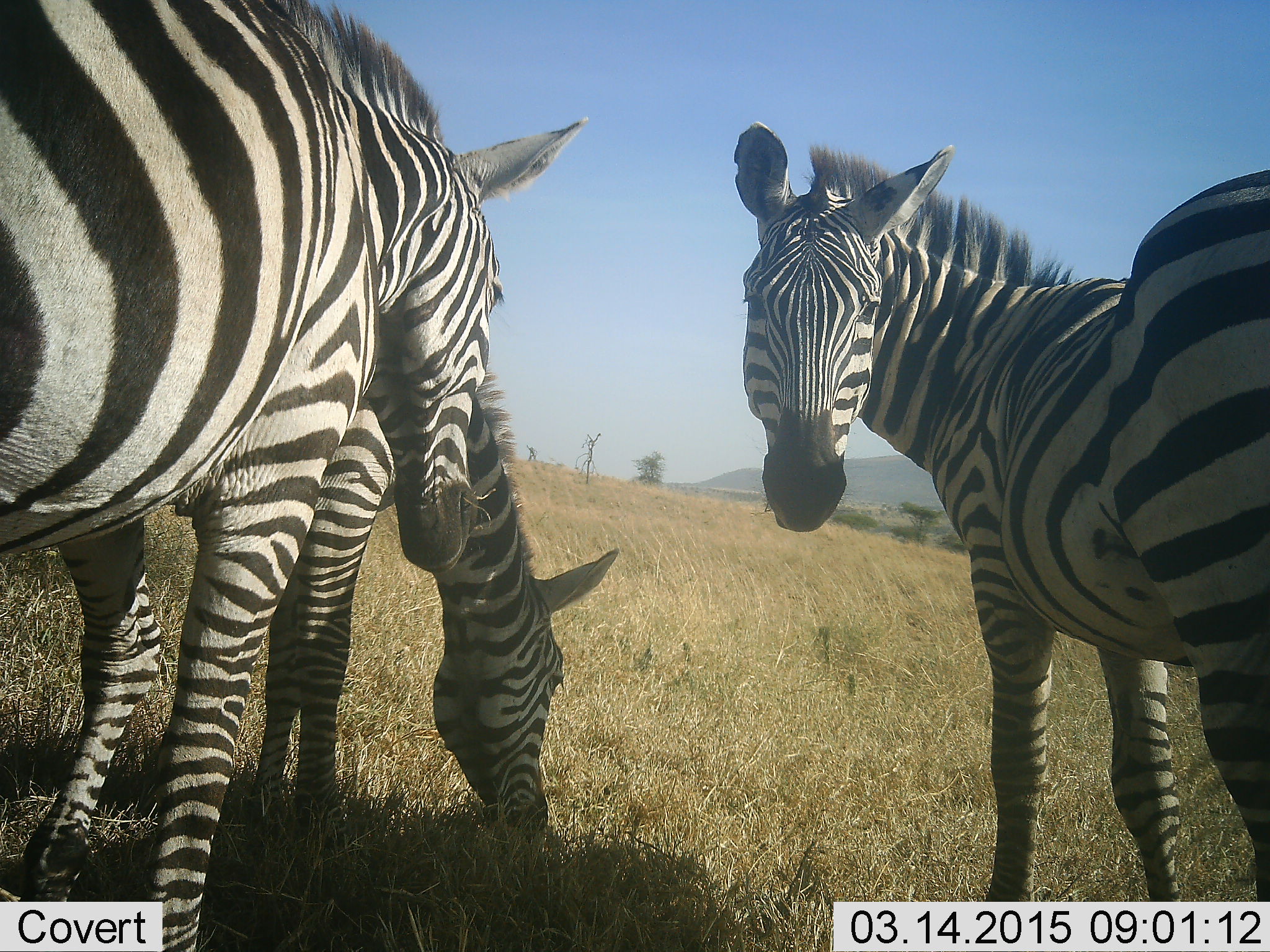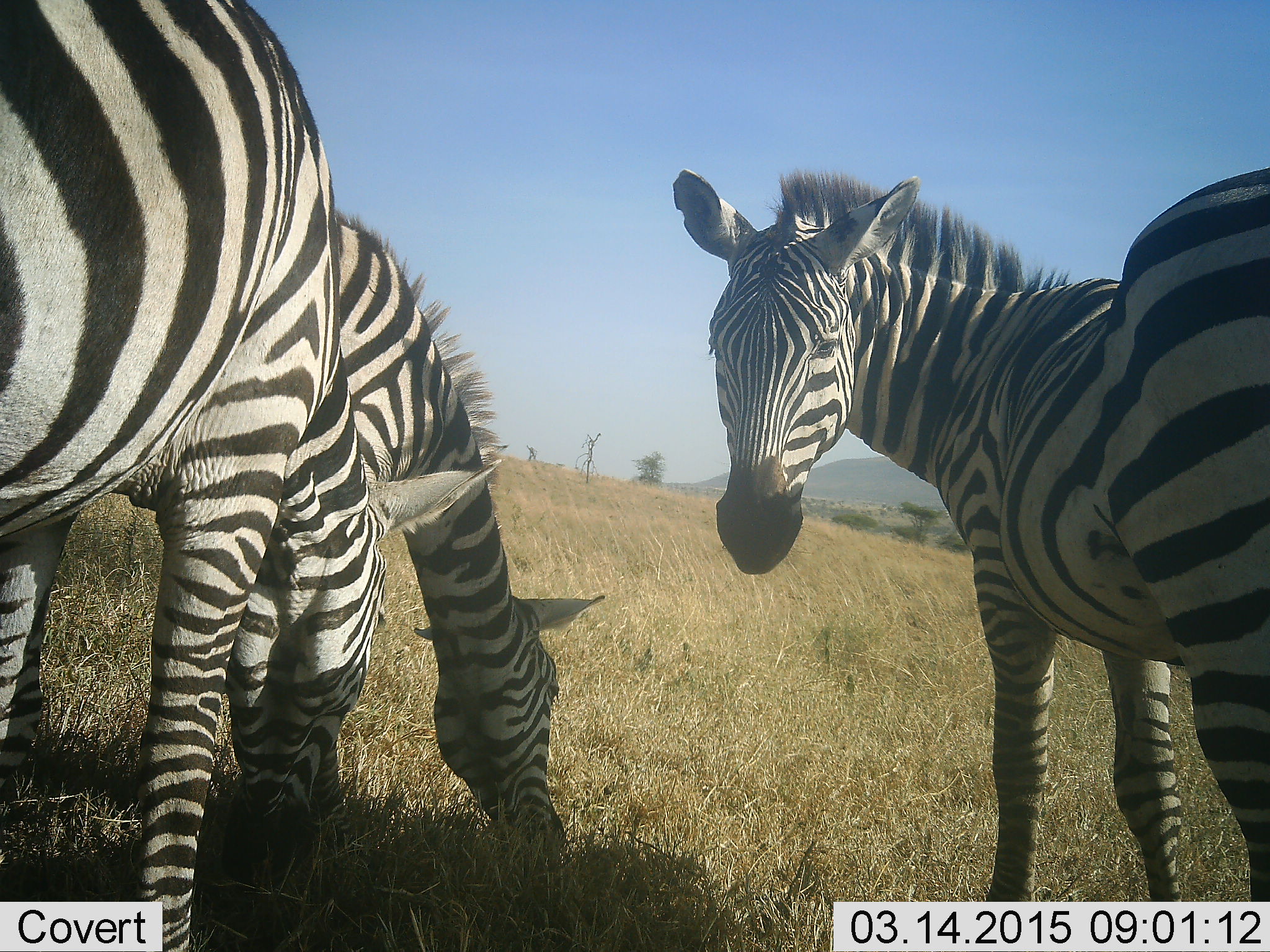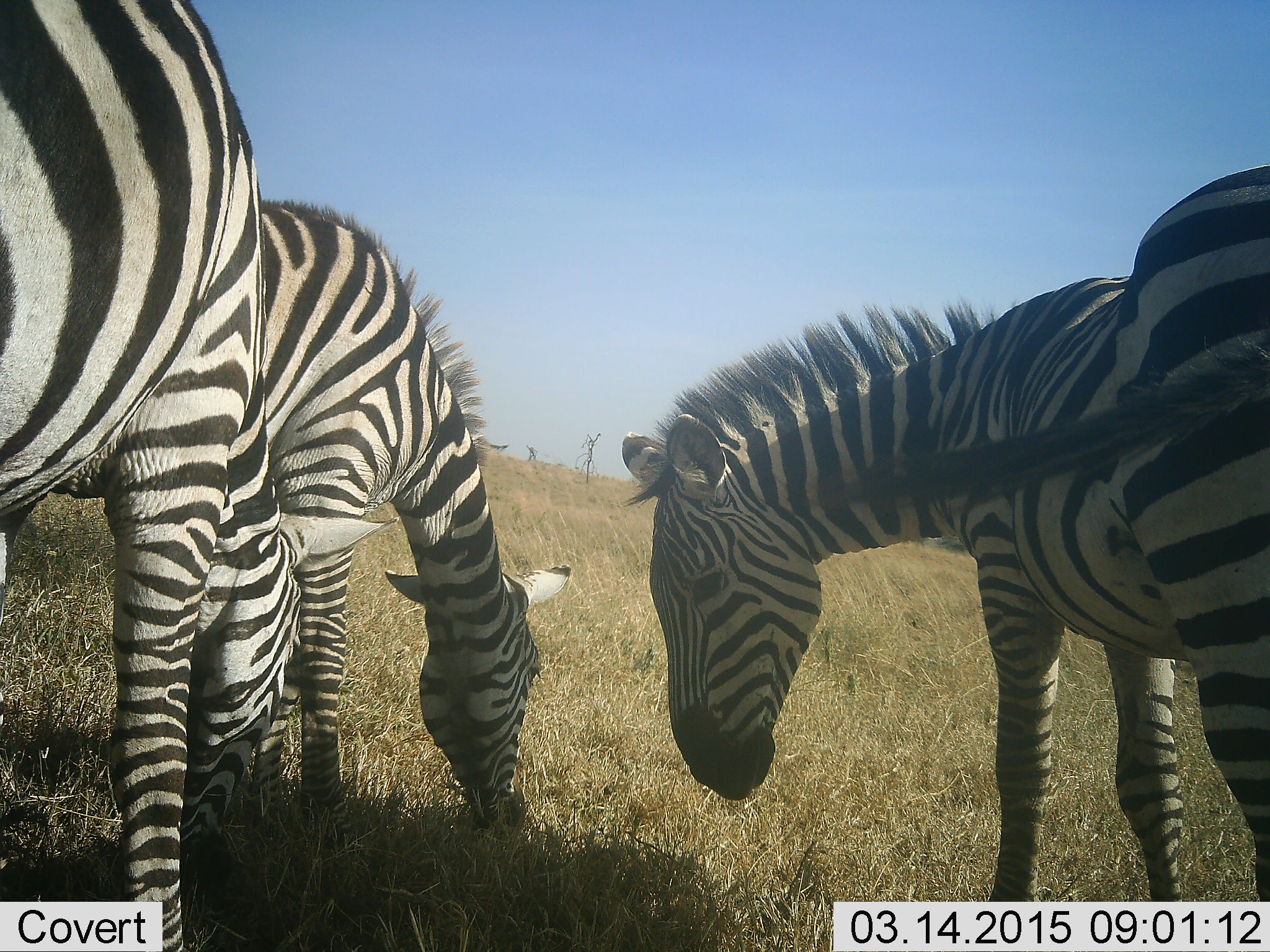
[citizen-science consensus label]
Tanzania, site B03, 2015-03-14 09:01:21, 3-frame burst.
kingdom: Animalia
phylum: Chordata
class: Mammalia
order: Perissodactyla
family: Equidae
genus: Equus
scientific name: Equus quagga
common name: plains zebra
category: zebra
Zebra (plains zebra) (Equus quagga), count 3. Behavior (volunteer vote fractions): standing 80%, resting 0%, moving 10%, interacting 20%. Young present (vote fraction): 0%. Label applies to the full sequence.